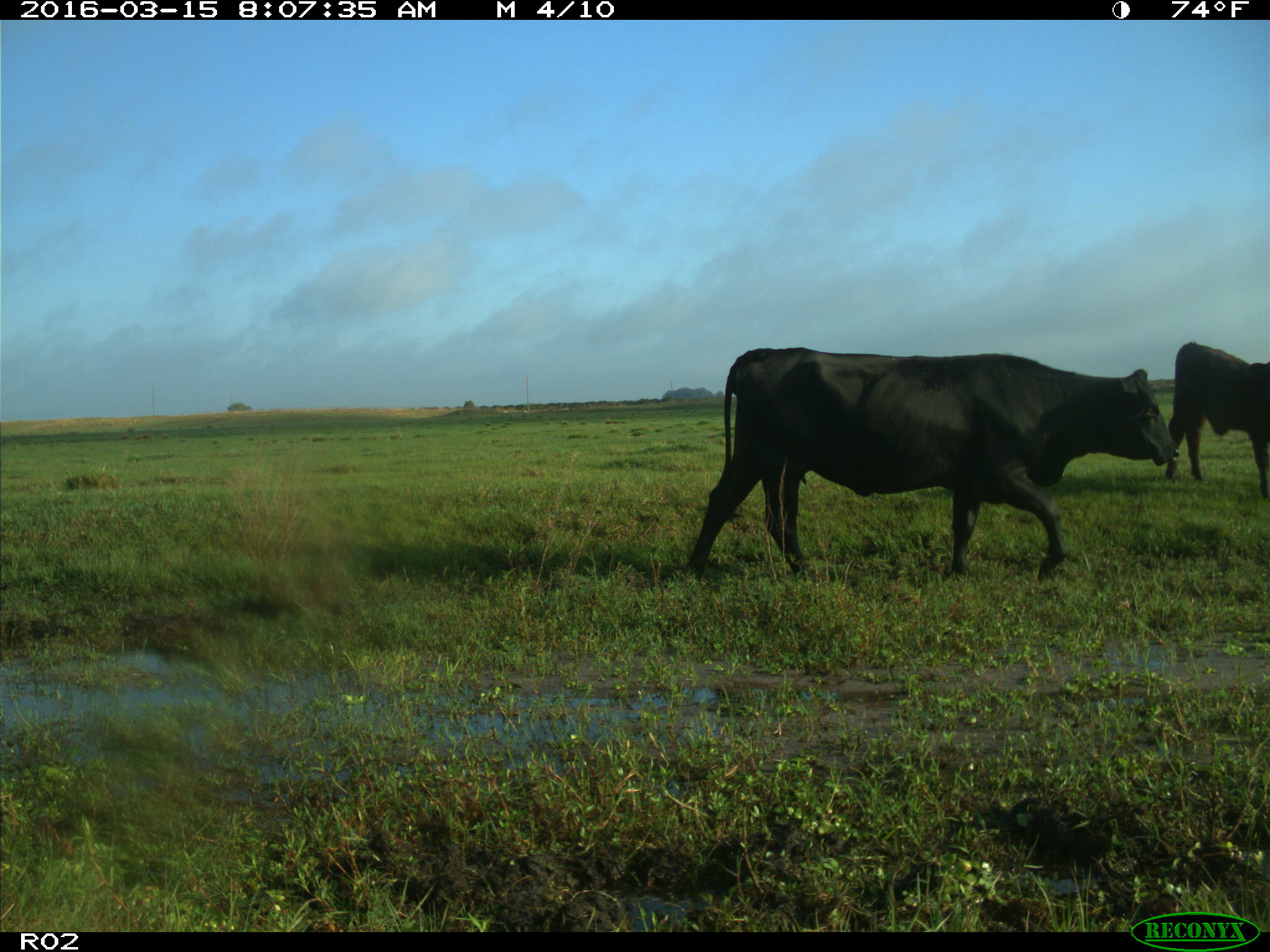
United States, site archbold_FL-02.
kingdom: Animalia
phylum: Chordata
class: Mammalia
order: Artiodactyla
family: Bovidae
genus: Bos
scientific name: Bos taurus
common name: domestic cow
Bos taurus (domestic cow).